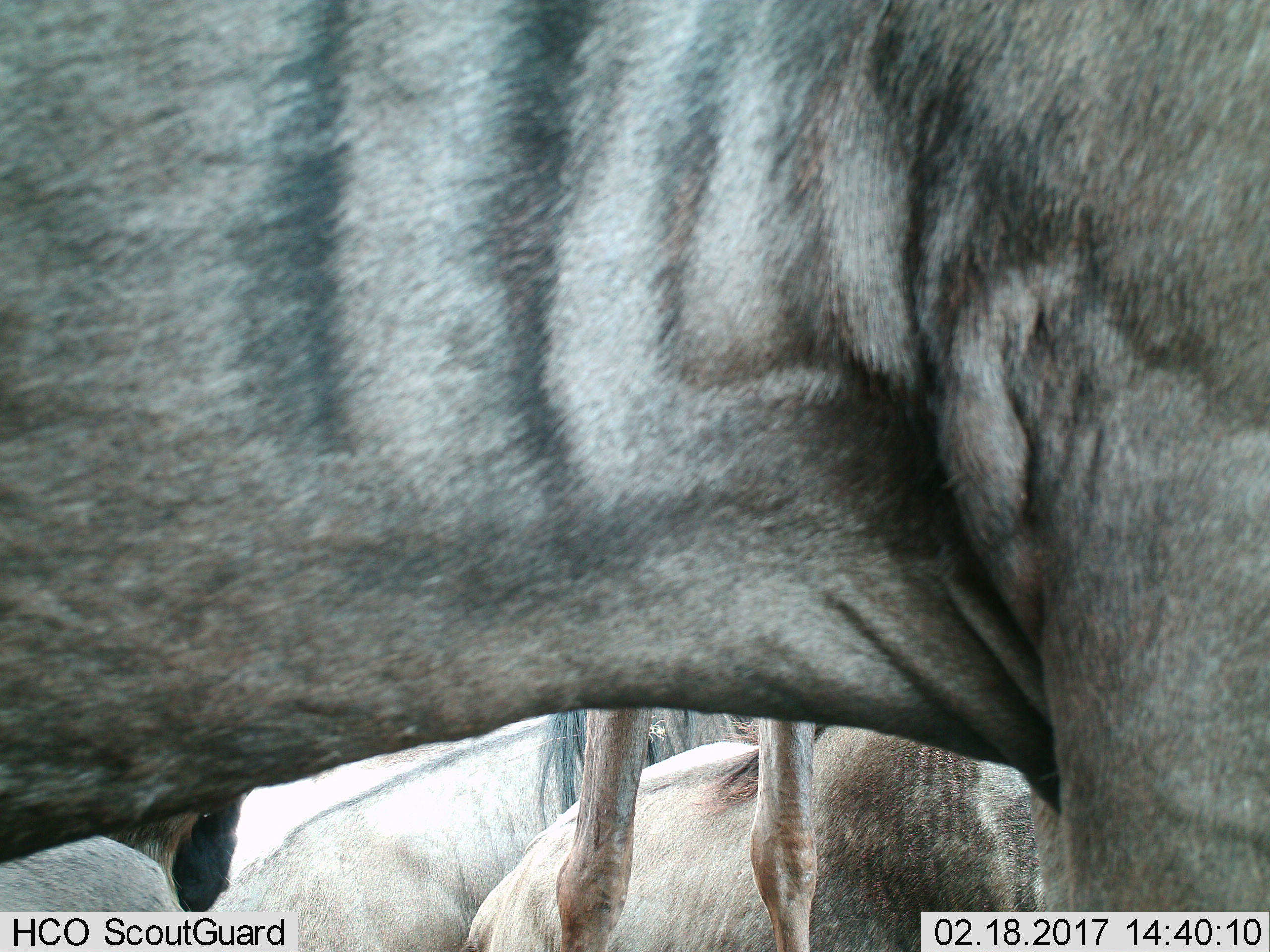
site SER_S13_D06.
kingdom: Animalia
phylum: Chordata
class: Mammalia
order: Artiodactyla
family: Bovidae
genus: Connochaetes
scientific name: Connochaetes taurinus taurinus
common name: blue wildebeest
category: wildebeestblue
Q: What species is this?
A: Wildebeestblue (blue wildebeest) (Connochaetes taurinus taurinus).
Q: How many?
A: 4.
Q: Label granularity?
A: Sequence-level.